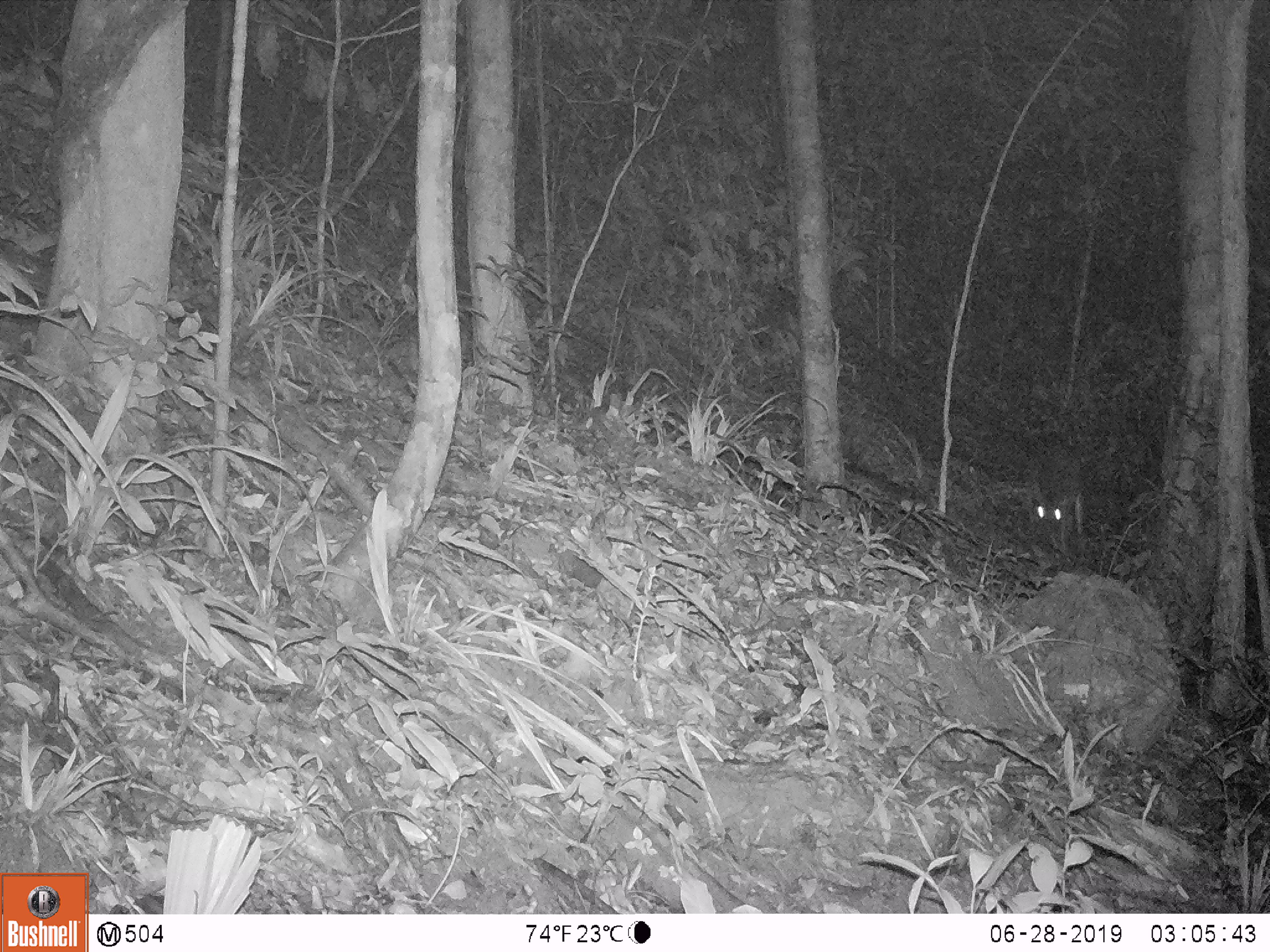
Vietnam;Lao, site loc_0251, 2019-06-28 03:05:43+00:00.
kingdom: Animalia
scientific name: Animalia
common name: animal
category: unidentified animal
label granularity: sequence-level